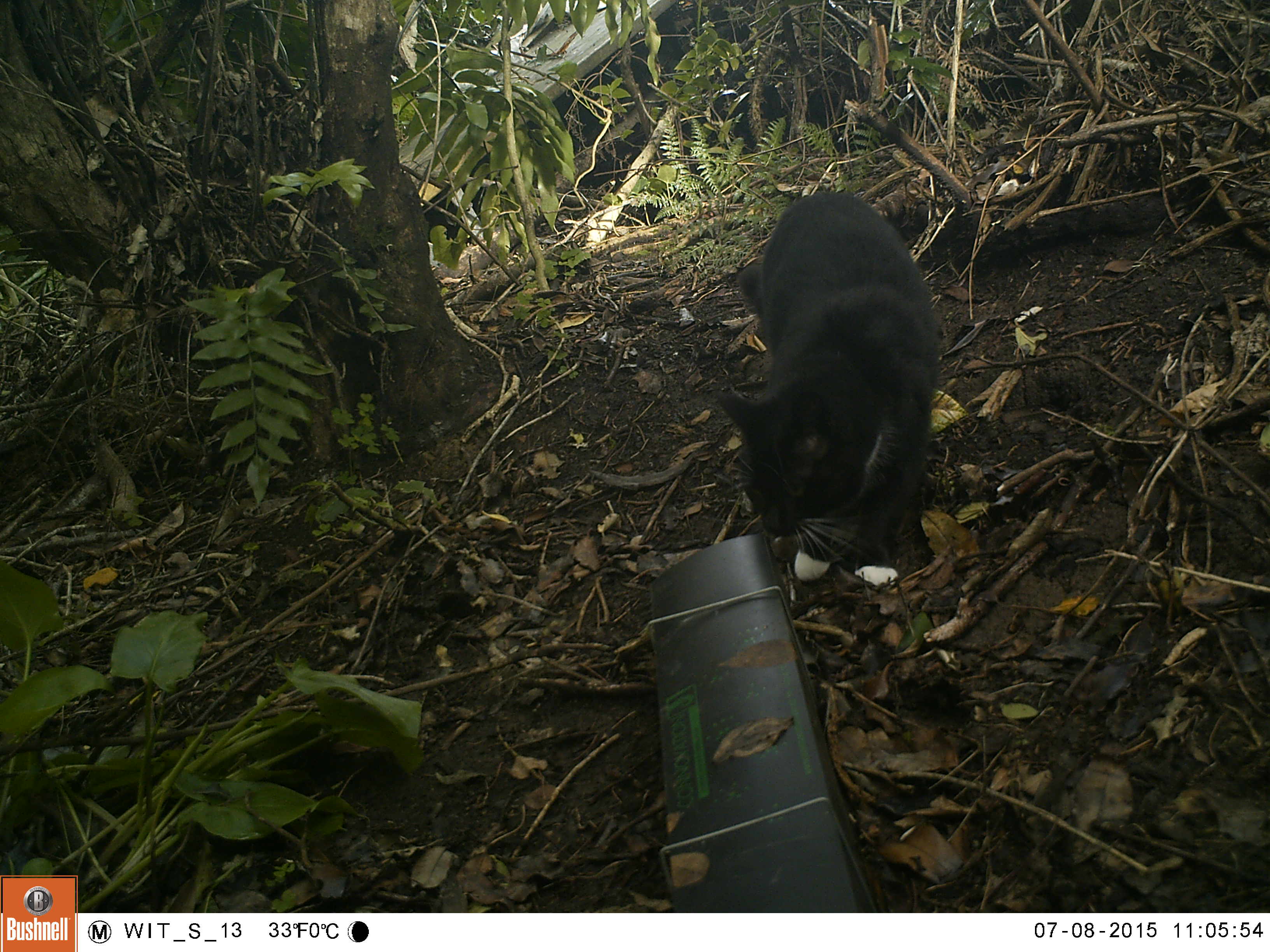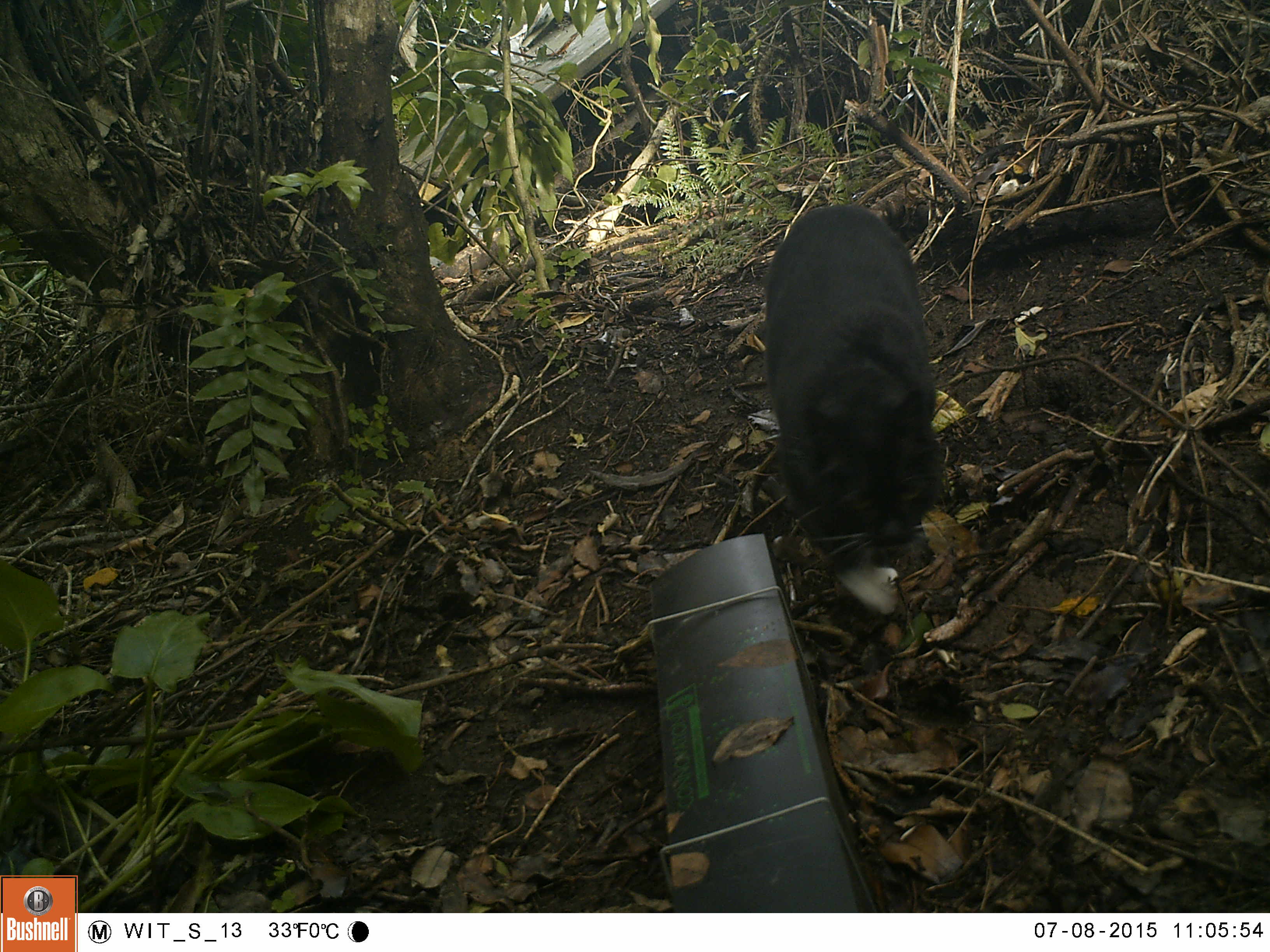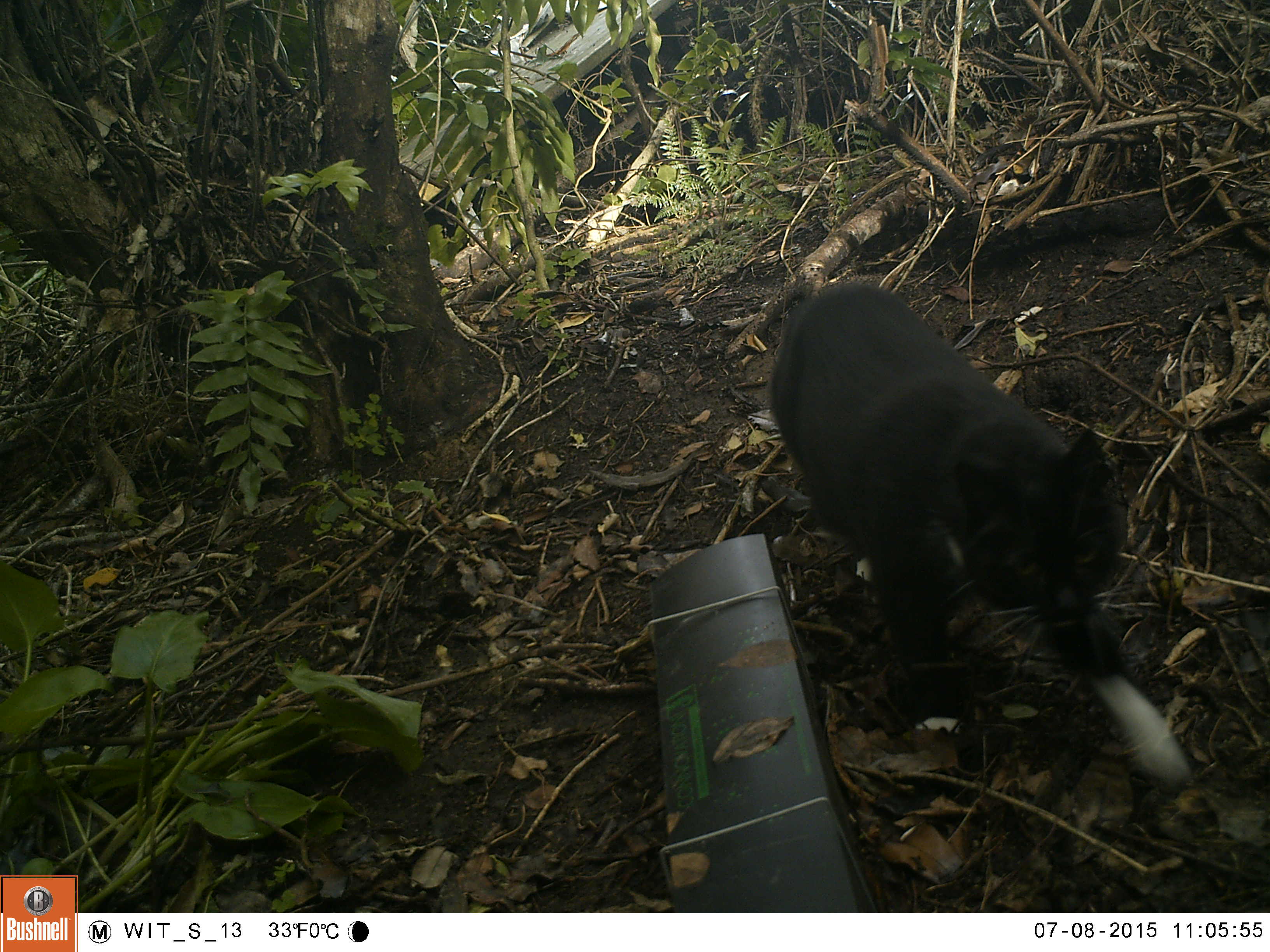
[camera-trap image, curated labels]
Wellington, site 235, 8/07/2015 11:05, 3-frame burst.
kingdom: Animalia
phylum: Chordata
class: Mammalia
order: Carnivora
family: Felidae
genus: Felis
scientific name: Felis catus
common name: cat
Cat (Felis catus).